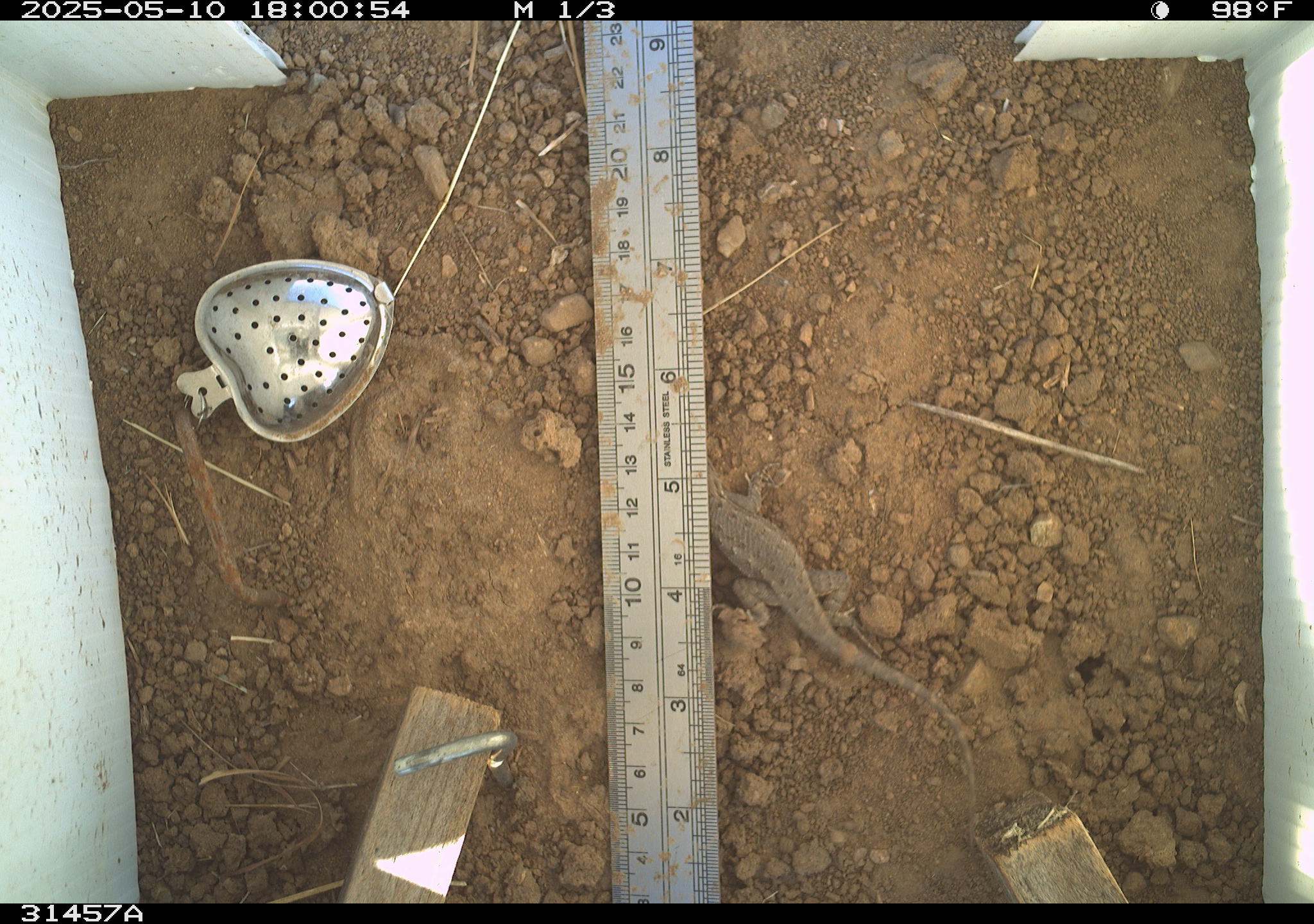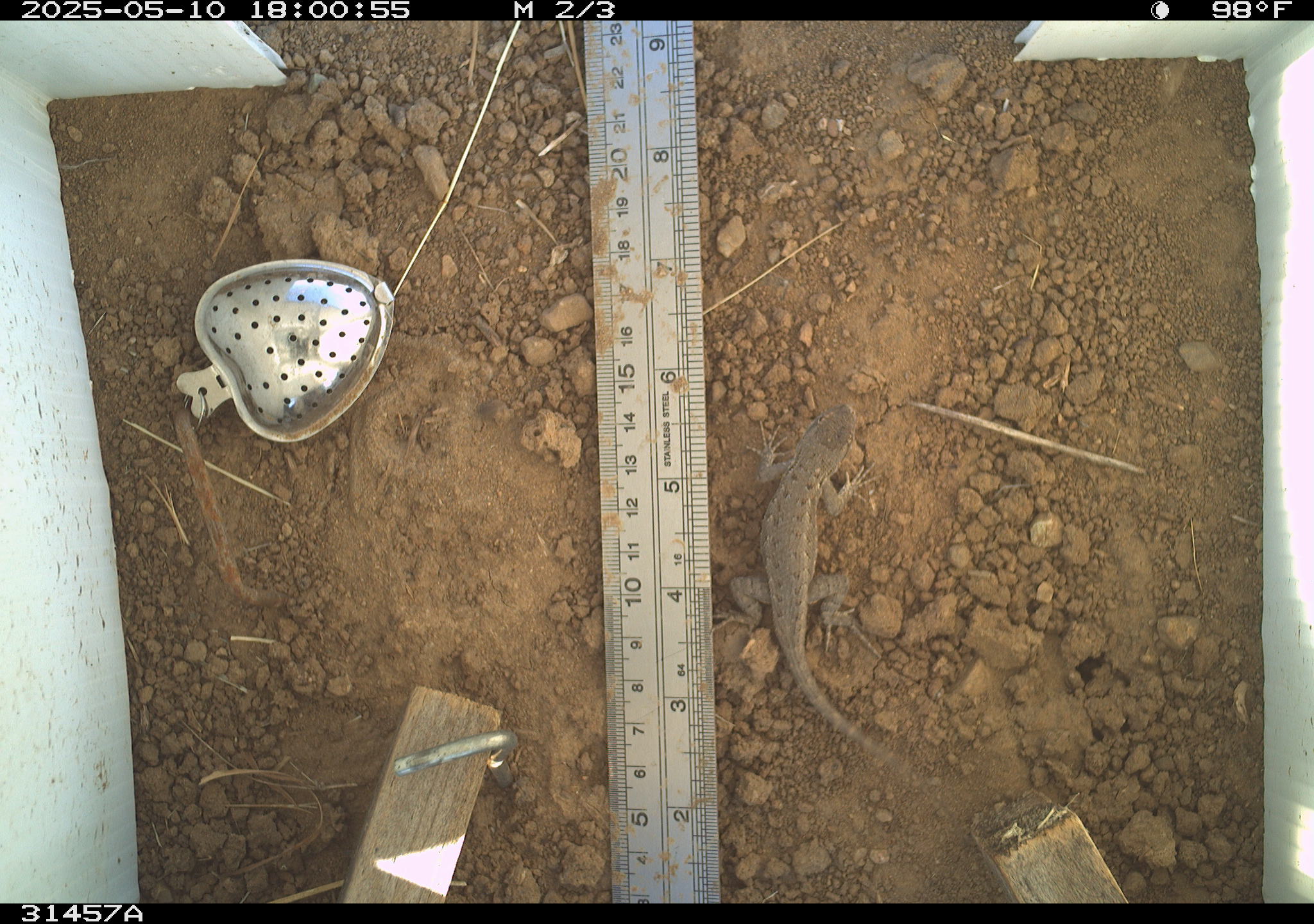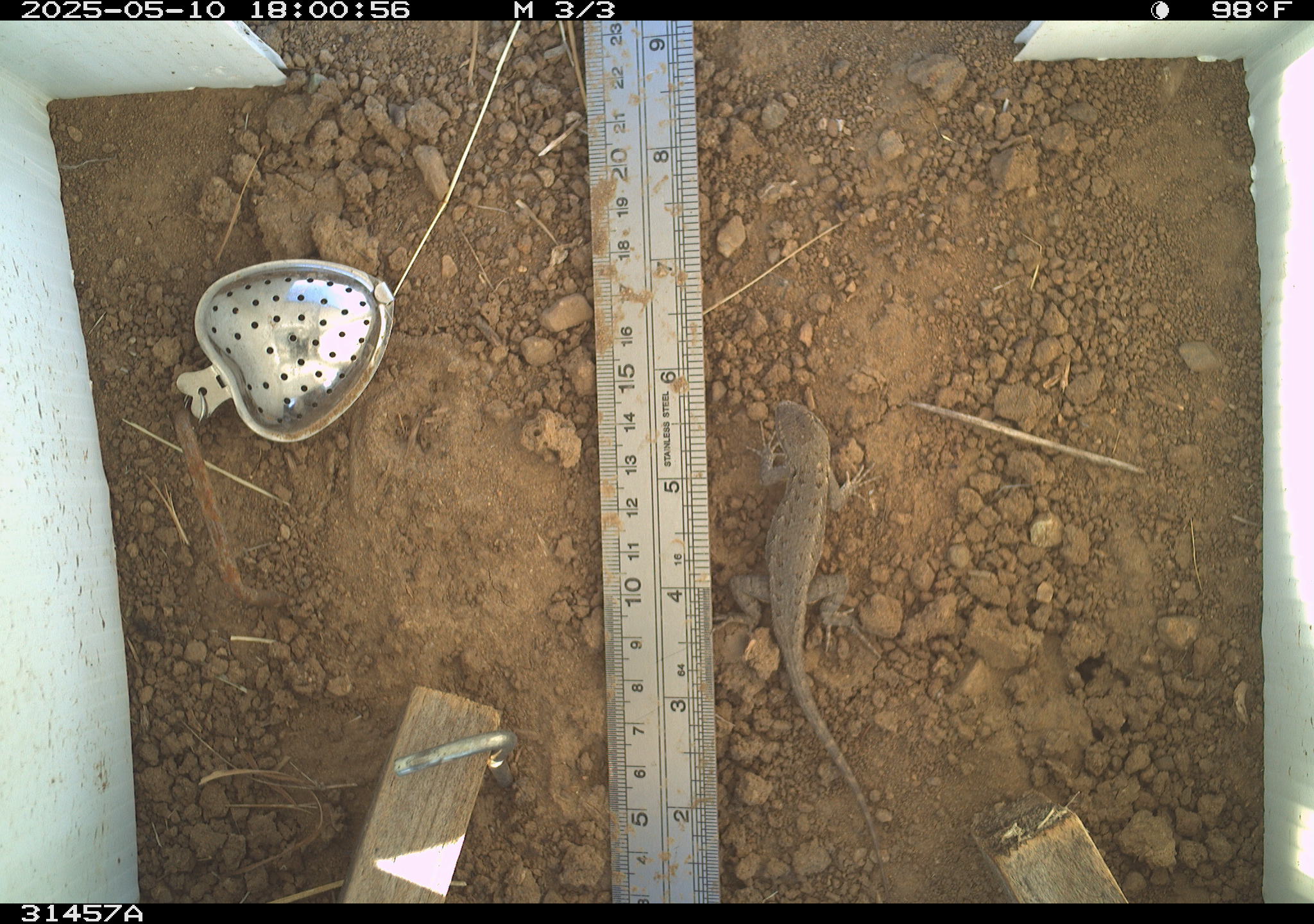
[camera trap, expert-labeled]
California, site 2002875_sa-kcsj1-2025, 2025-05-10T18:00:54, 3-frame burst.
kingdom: Animalia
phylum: Chordata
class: Reptilia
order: Squamata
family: Phrynosomatidae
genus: Sceloporus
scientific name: Sceloporus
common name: spiny lizards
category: sceloporus species